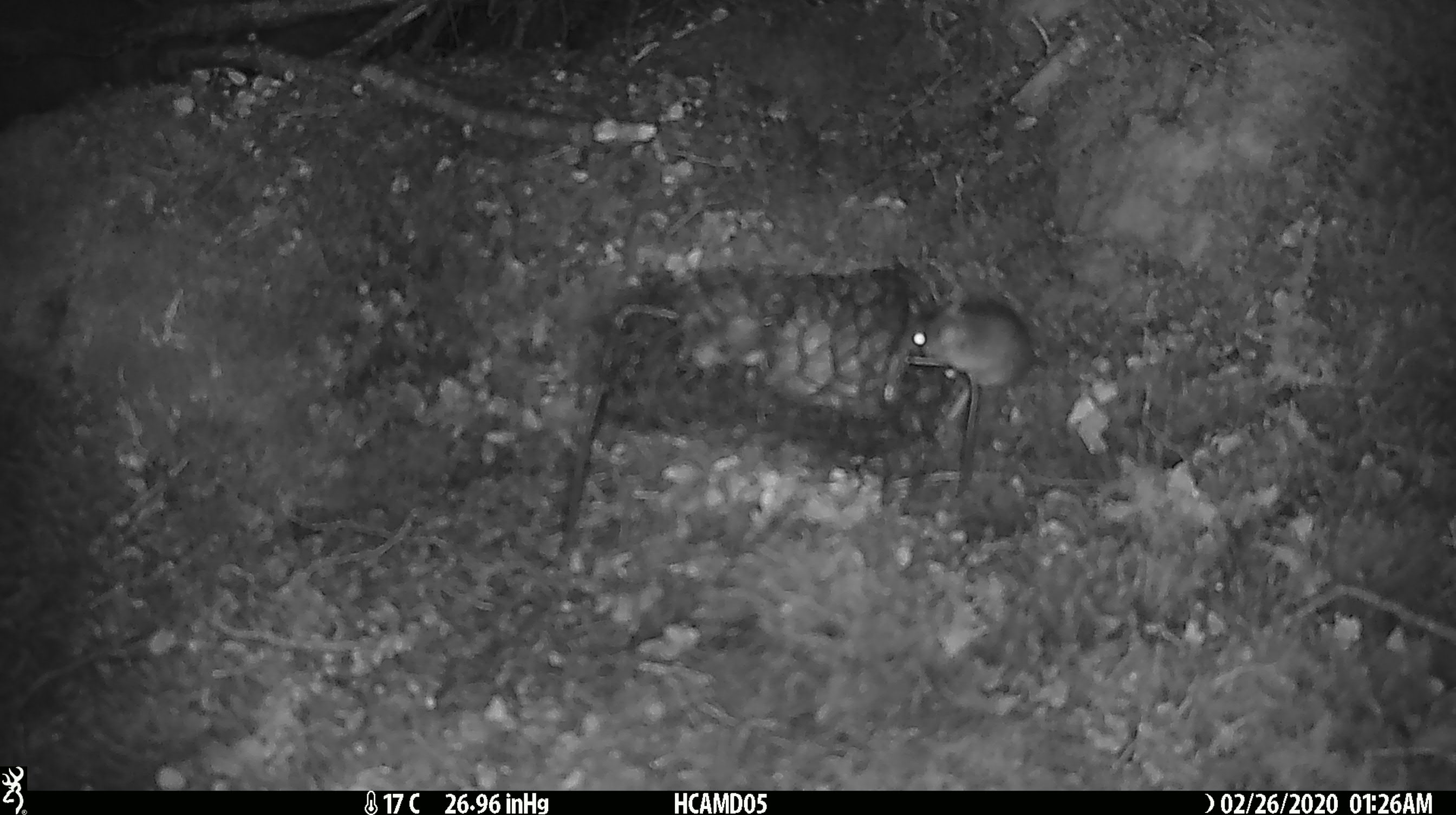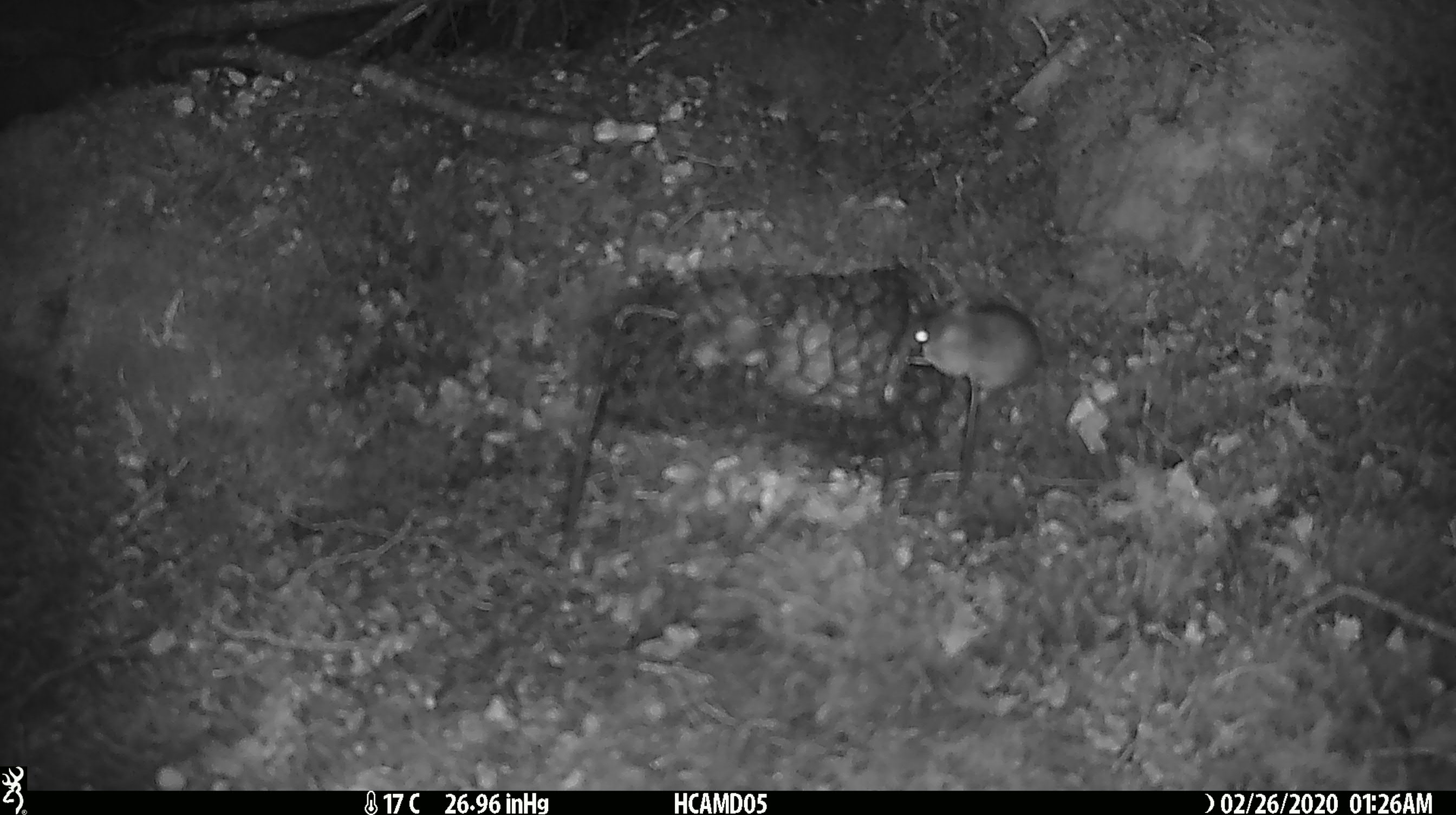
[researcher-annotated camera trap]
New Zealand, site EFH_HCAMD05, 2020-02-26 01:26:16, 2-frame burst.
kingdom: Animalia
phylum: Chordata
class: Mammalia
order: Rodentia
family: Muridae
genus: Mus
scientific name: Mus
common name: mouse